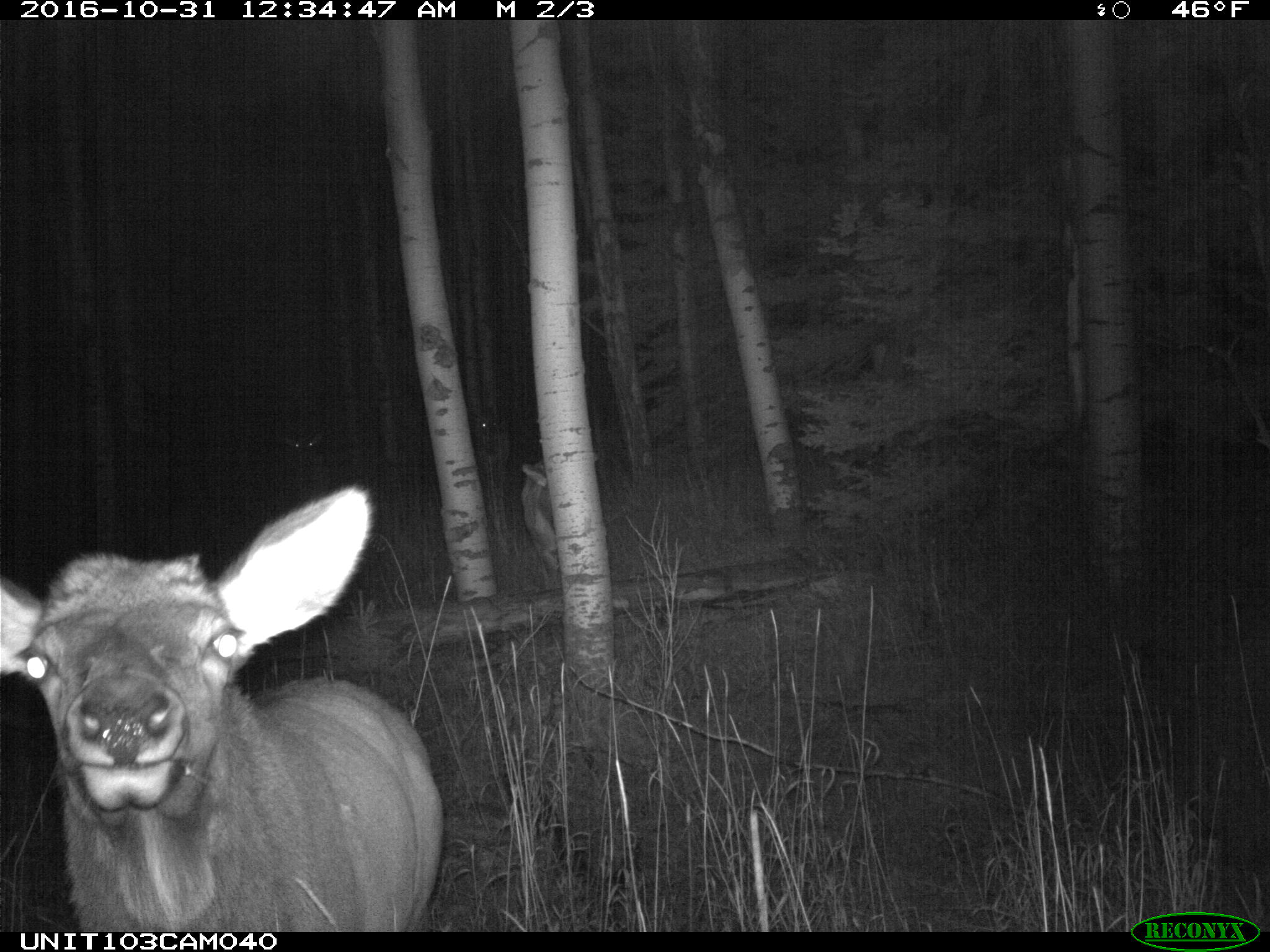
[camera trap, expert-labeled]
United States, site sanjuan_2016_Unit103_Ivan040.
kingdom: Animalia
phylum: Chordata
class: Mammalia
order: Artiodactyla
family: Cervidae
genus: Cervus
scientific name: Cervus elaphus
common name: red deer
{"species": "Cervus elaphus (red deer)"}